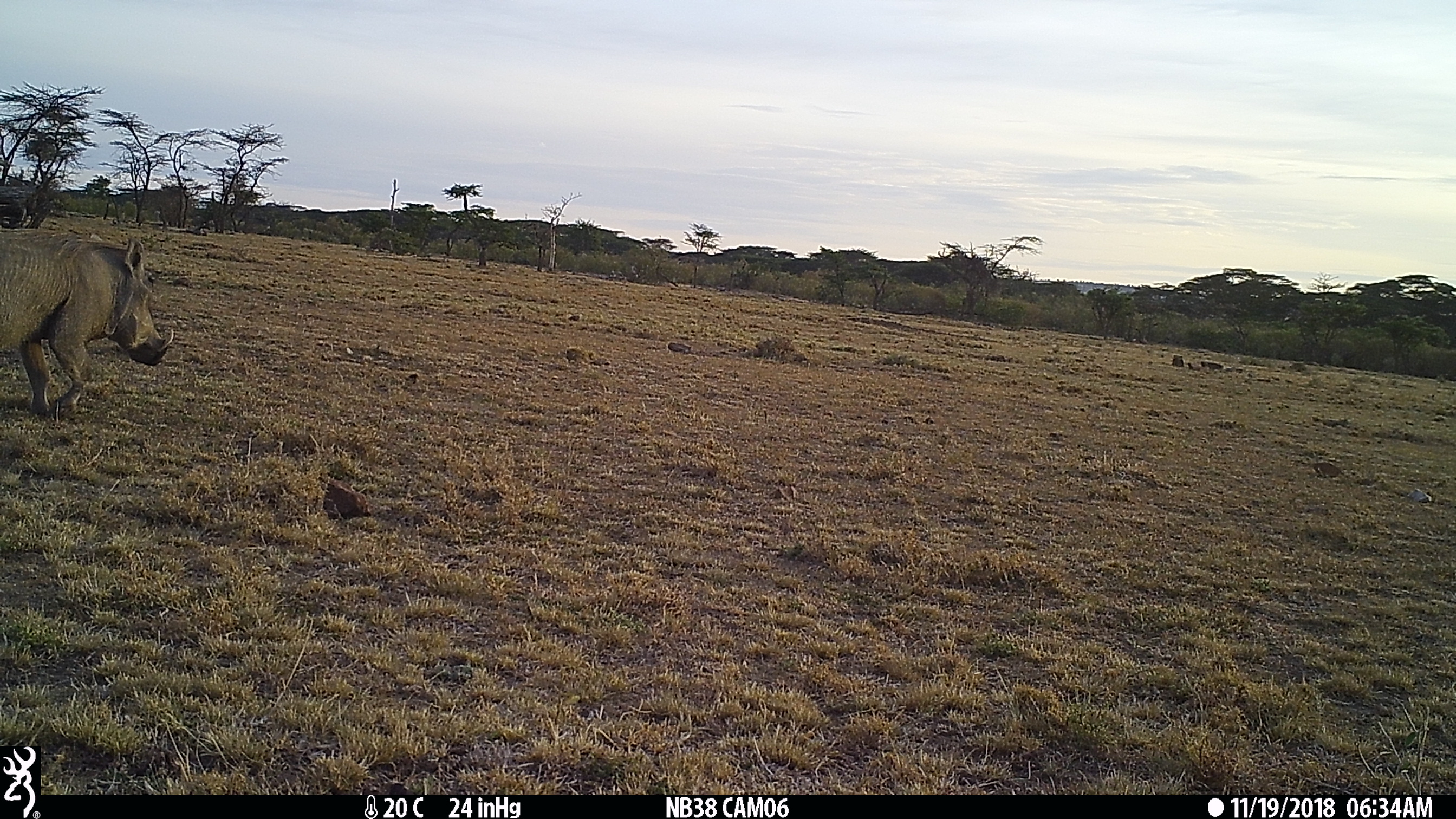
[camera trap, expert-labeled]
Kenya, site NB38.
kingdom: Animalia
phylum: Chordata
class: Mammalia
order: Artiodactyla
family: Suidae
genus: Phacochoerus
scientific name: Phacochoerus africanus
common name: common warthog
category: warthog